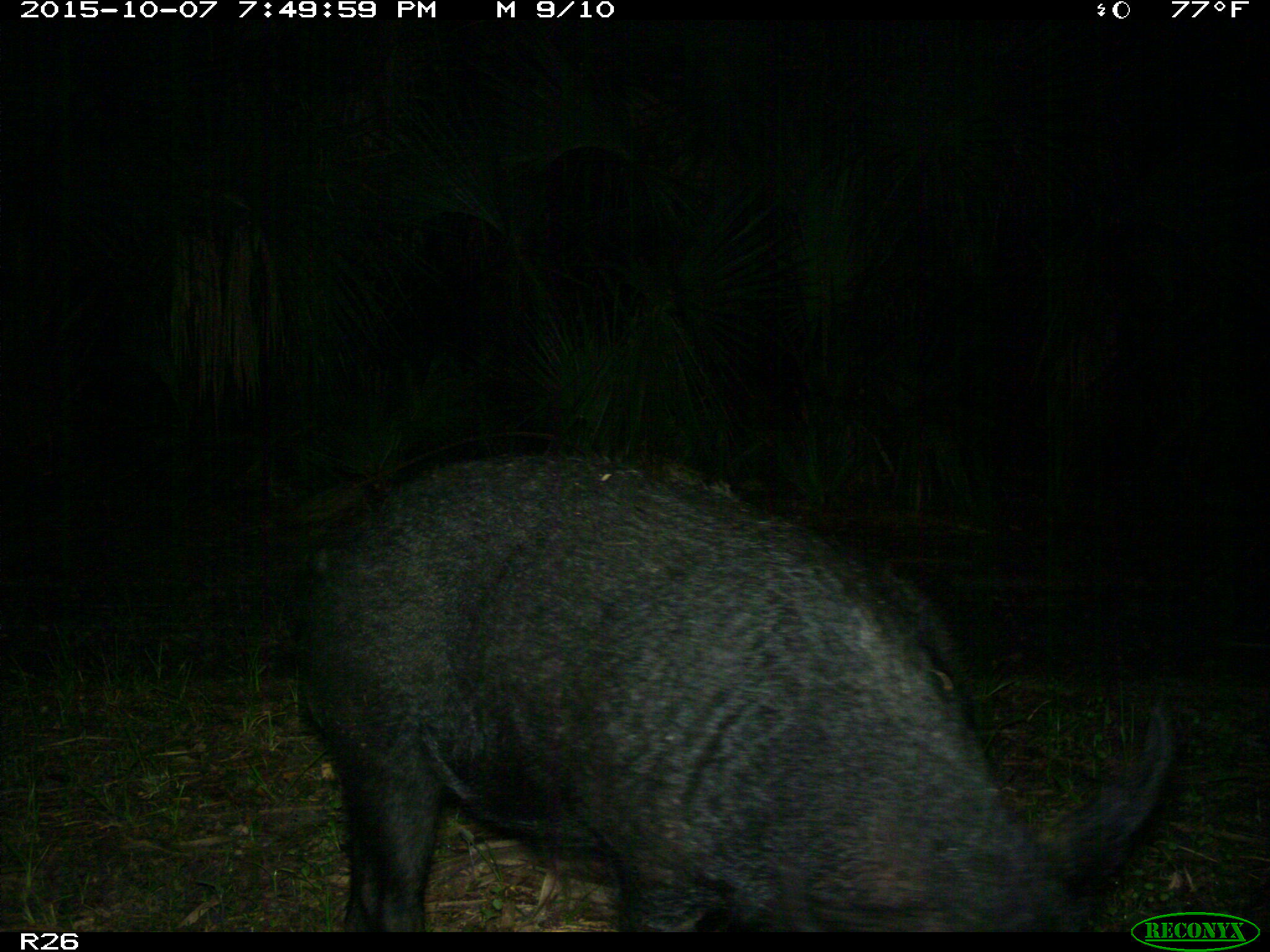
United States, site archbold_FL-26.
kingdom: Animalia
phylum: Chordata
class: Mammalia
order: Artiodactyla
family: Suidae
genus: Sus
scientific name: Sus scrofa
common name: wild boar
Sus scrofa (wild boar).